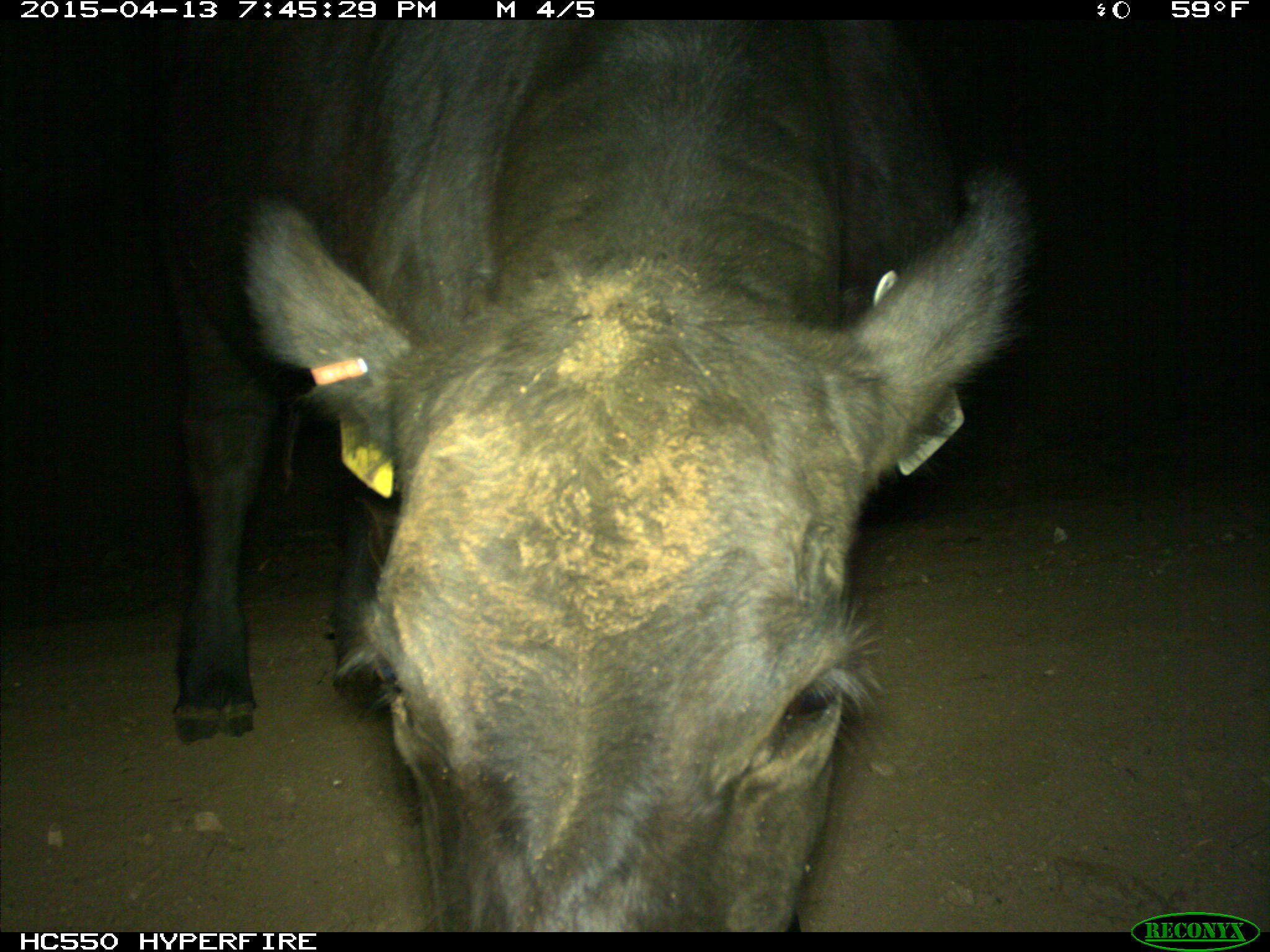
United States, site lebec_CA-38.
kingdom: Animalia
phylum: Chordata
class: Mammalia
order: Artiodactyla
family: Bovidae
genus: Bos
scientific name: Bos taurus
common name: domestic cow